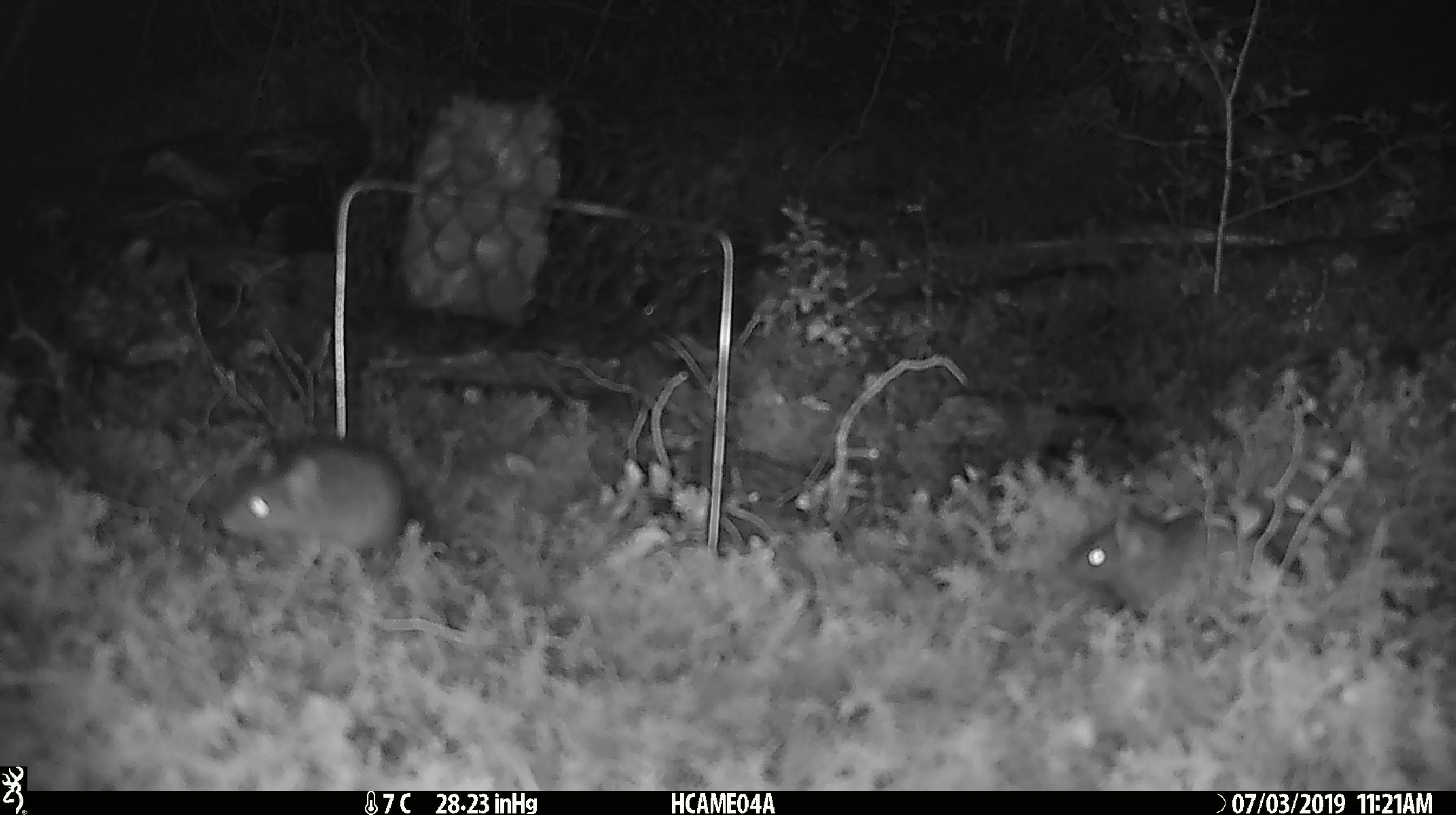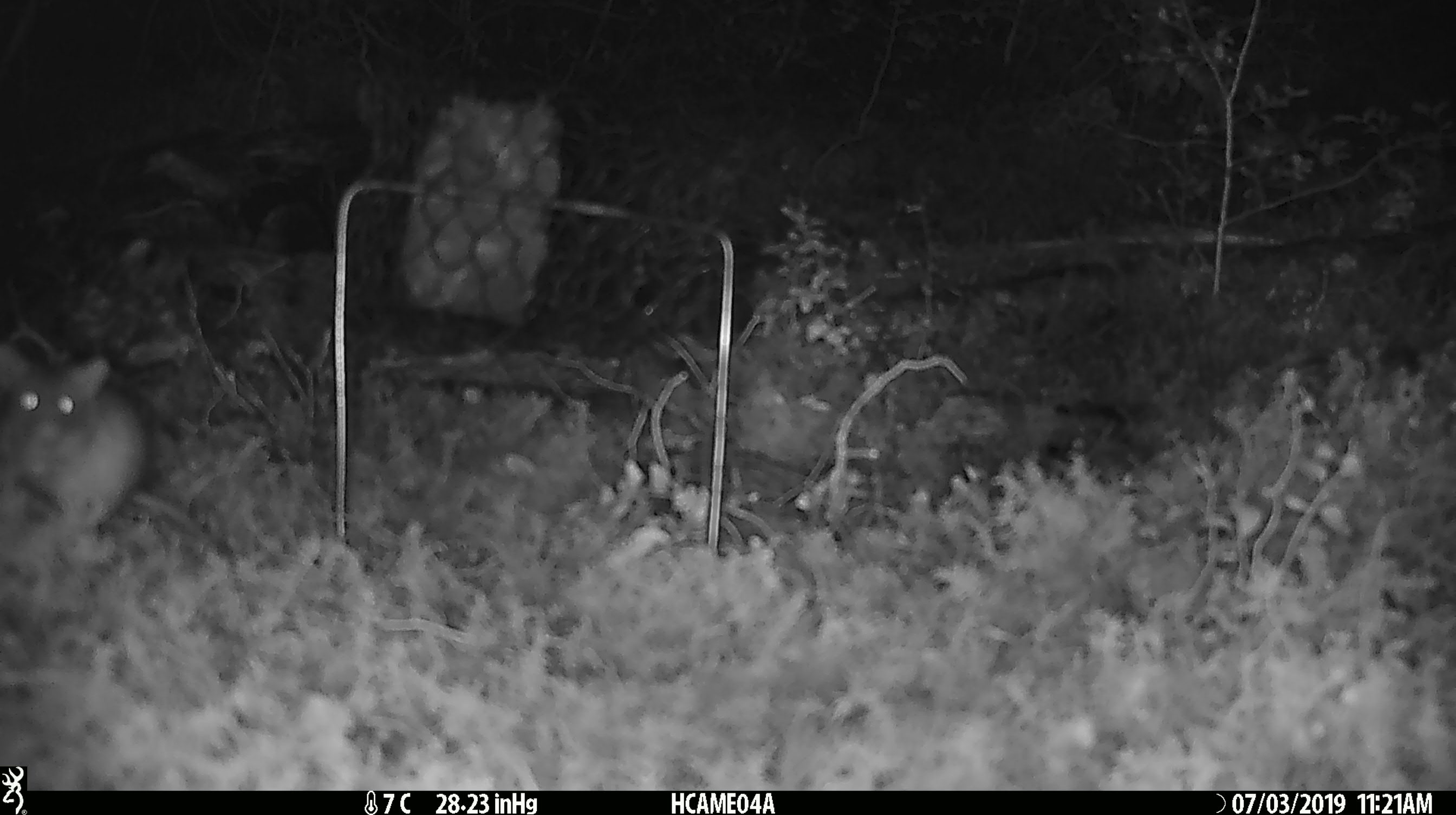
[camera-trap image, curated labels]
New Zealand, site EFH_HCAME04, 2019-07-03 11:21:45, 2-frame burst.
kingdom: Animalia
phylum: Chordata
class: Mammalia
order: Rodentia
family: Muridae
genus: Mus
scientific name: Mus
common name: mouse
Mouse (Mus).